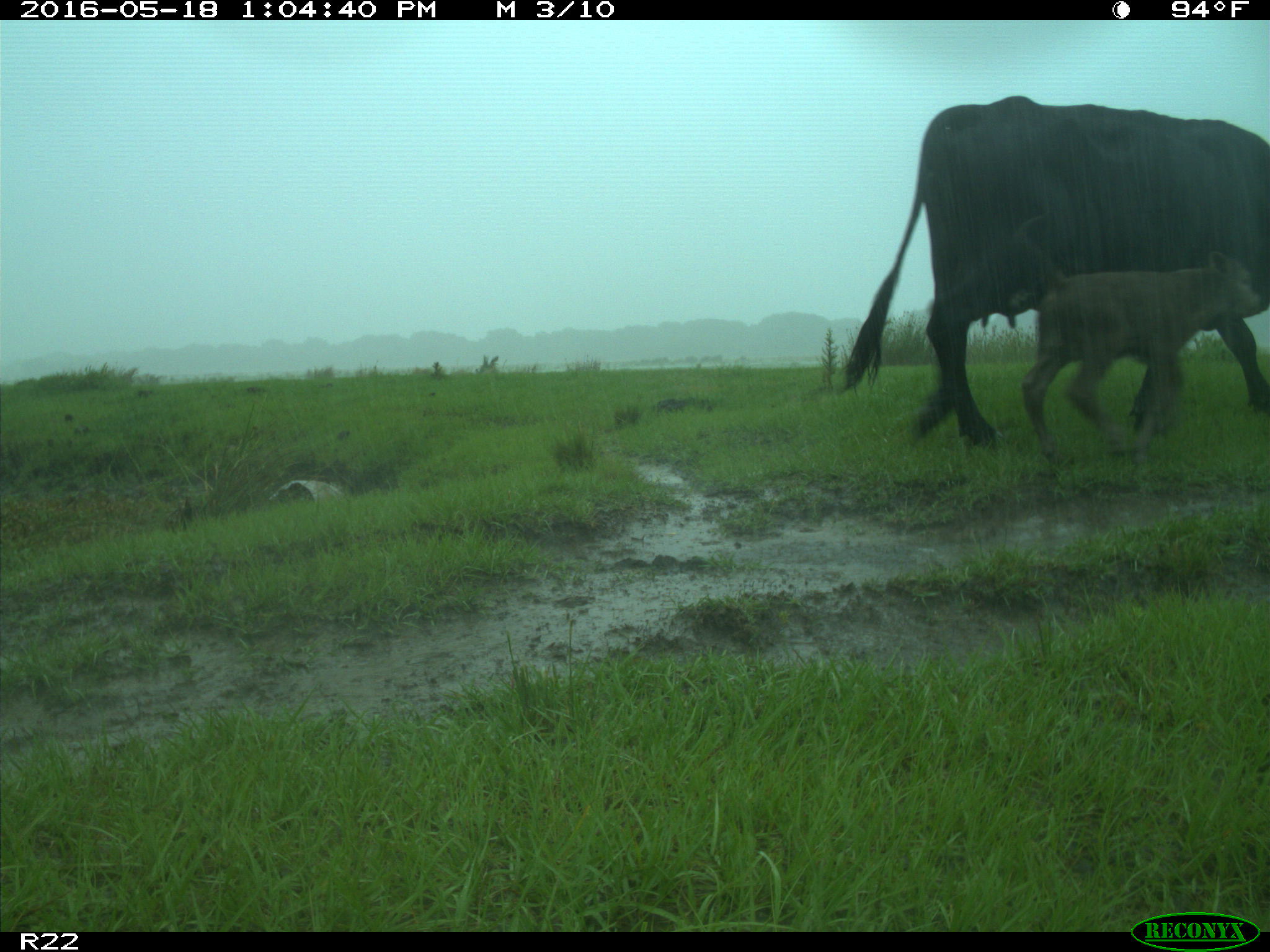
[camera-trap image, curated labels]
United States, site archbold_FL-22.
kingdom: Animalia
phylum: Chordata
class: Mammalia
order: Artiodactyla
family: Bovidae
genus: Bos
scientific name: Bos taurus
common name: domestic cow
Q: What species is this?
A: Bos taurus (domestic cow).